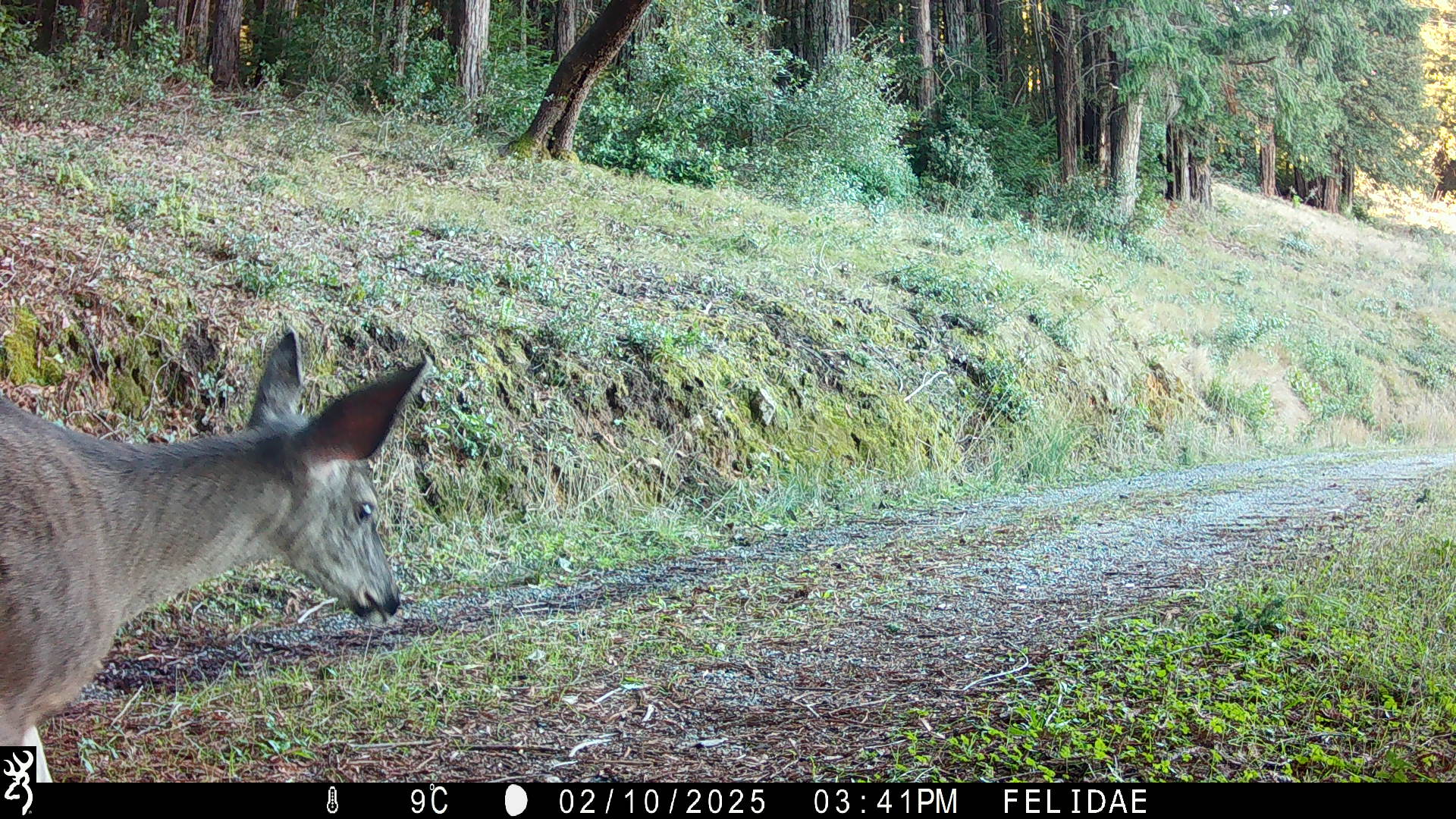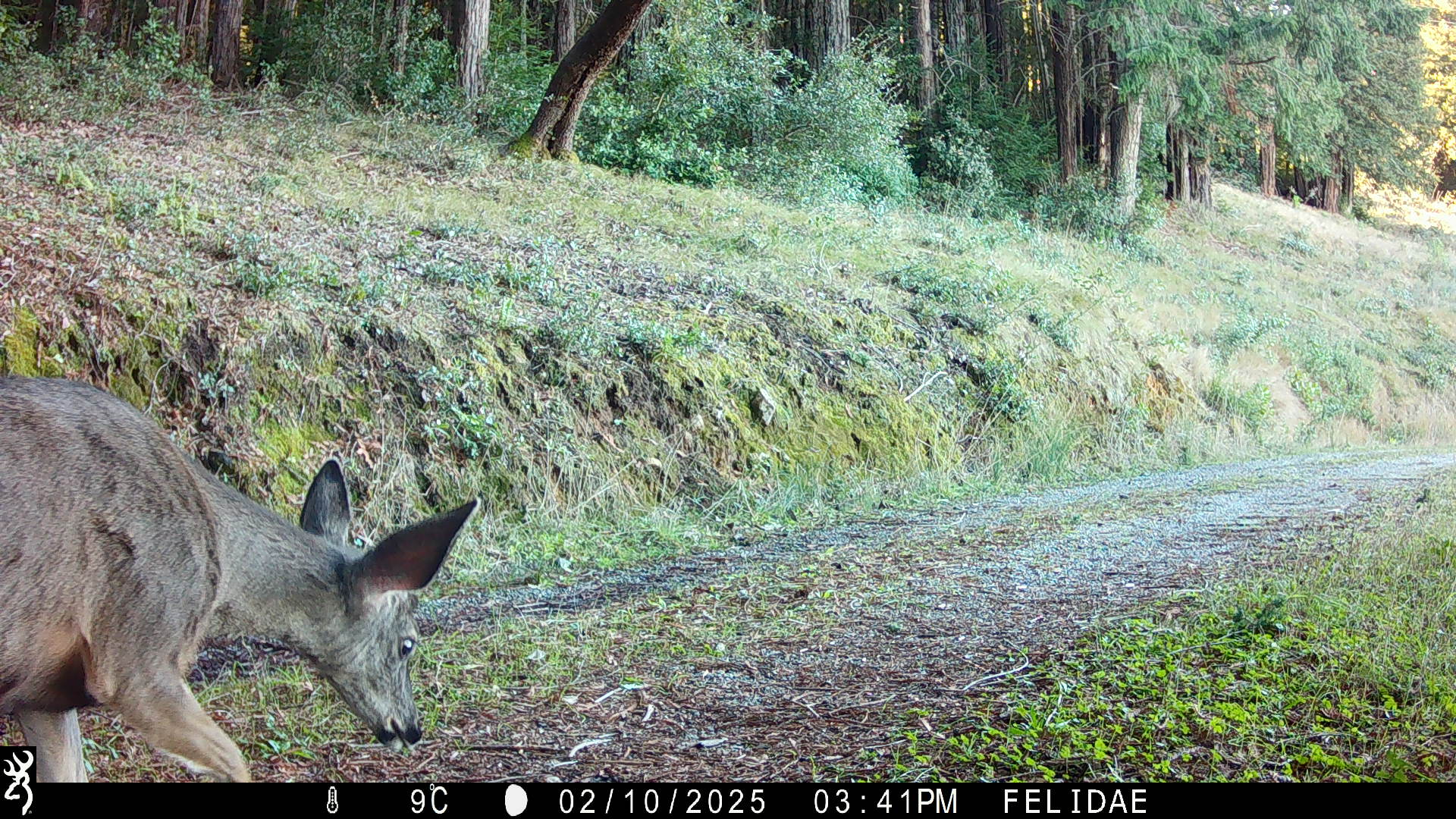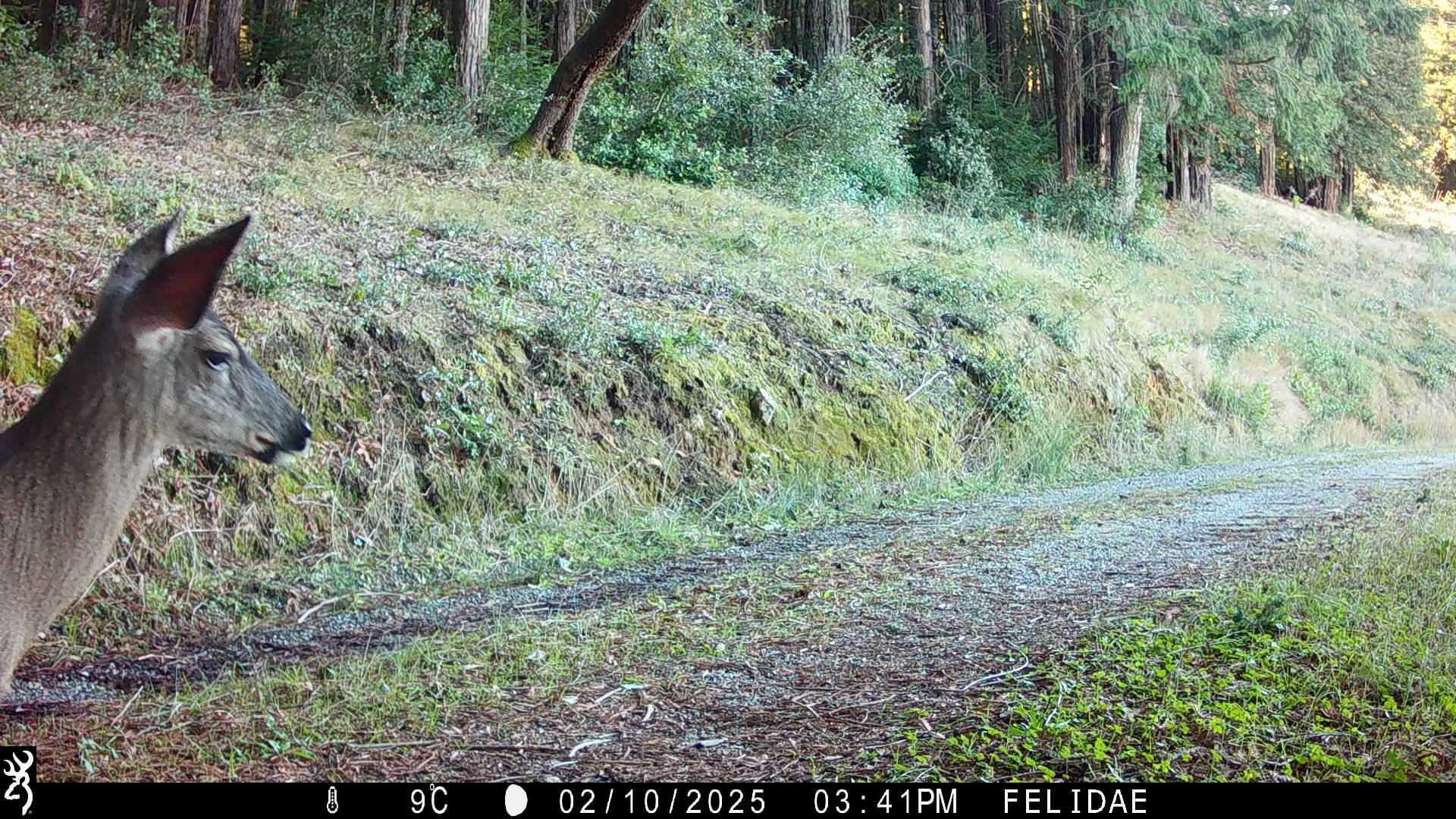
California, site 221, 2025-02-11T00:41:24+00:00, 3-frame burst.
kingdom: Animalia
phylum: Chordata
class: Mammalia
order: Artiodactyla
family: Cervidae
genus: Odocoileus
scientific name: Odocoileus hemionus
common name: mule deer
Mule deer (Odocoileus hemionus).